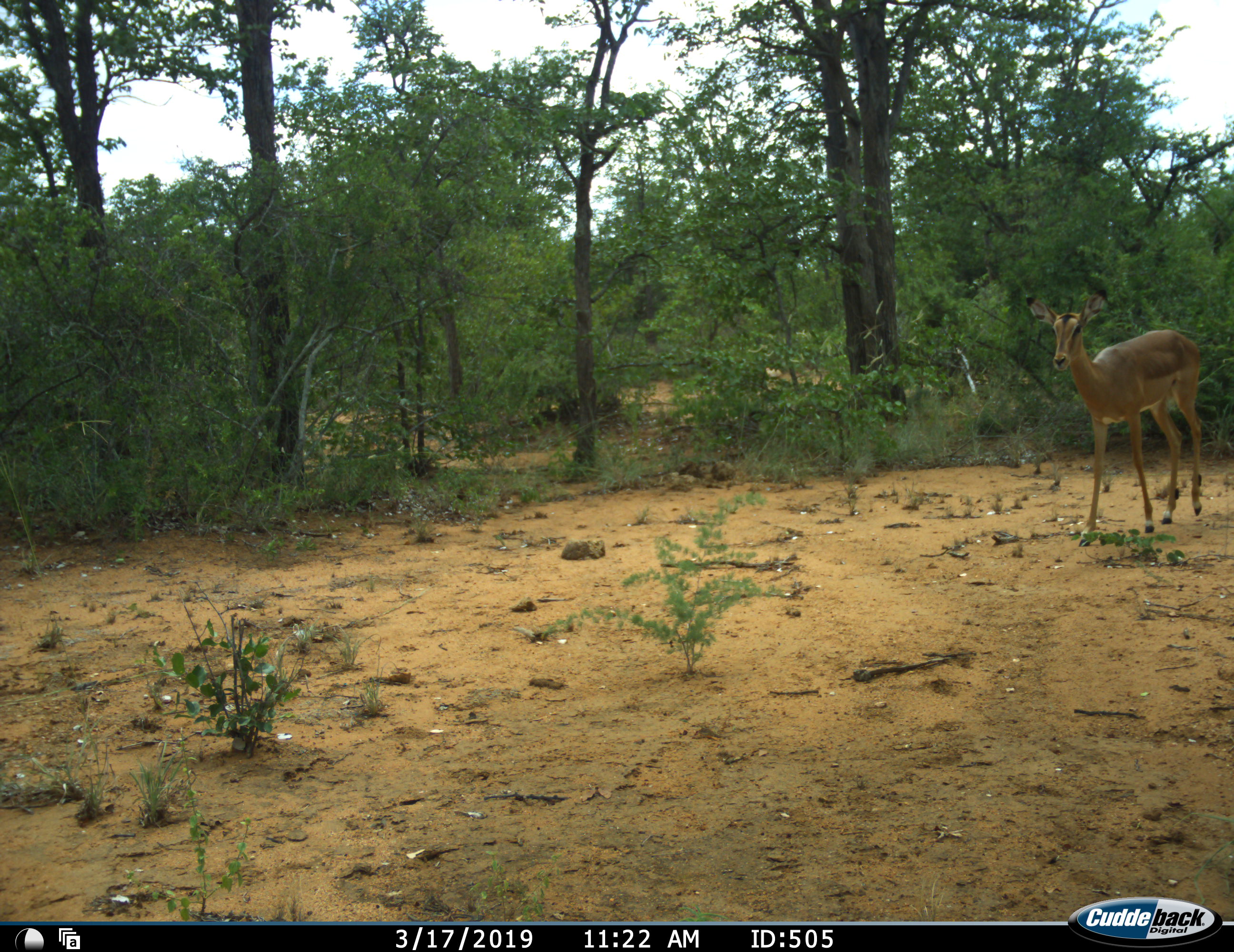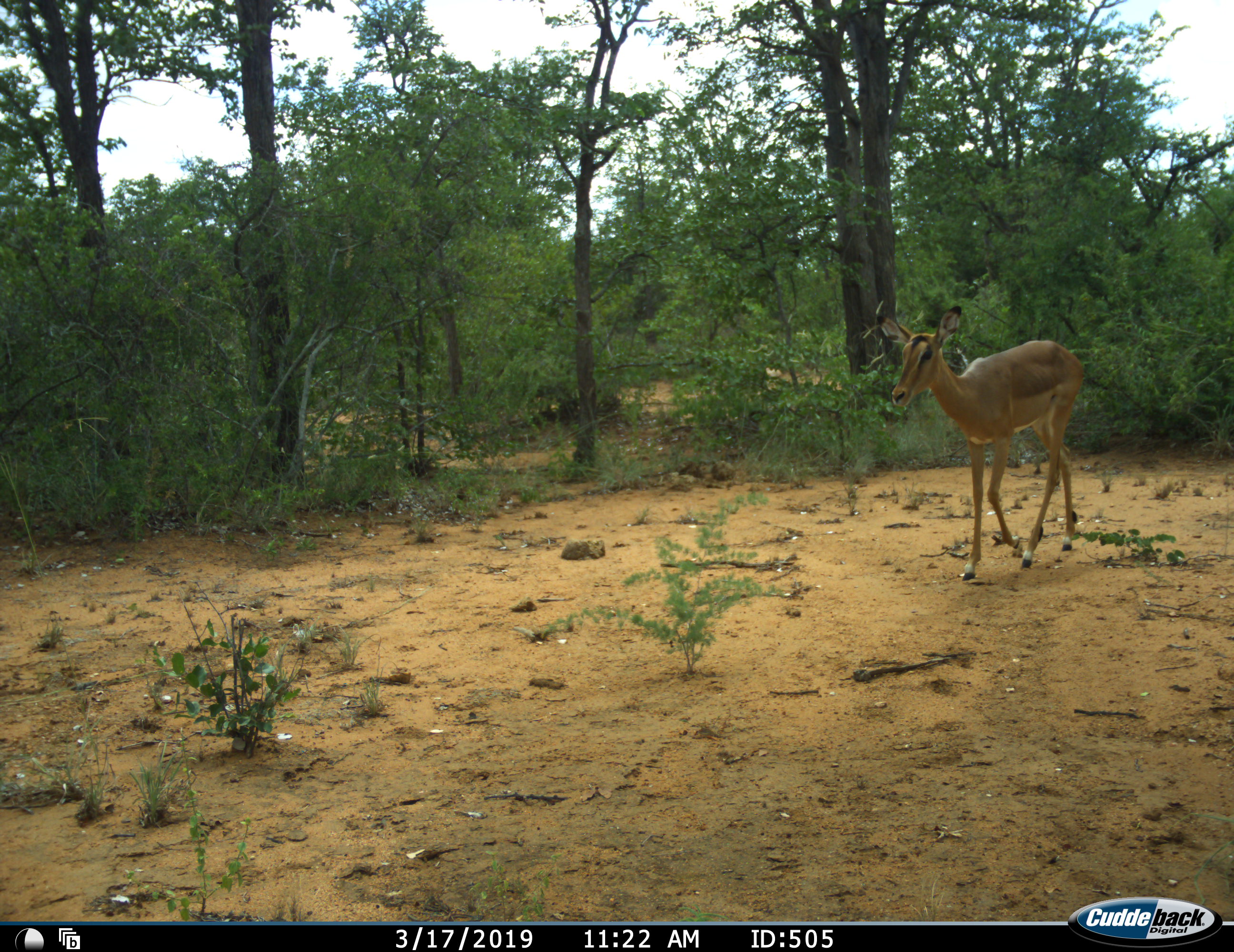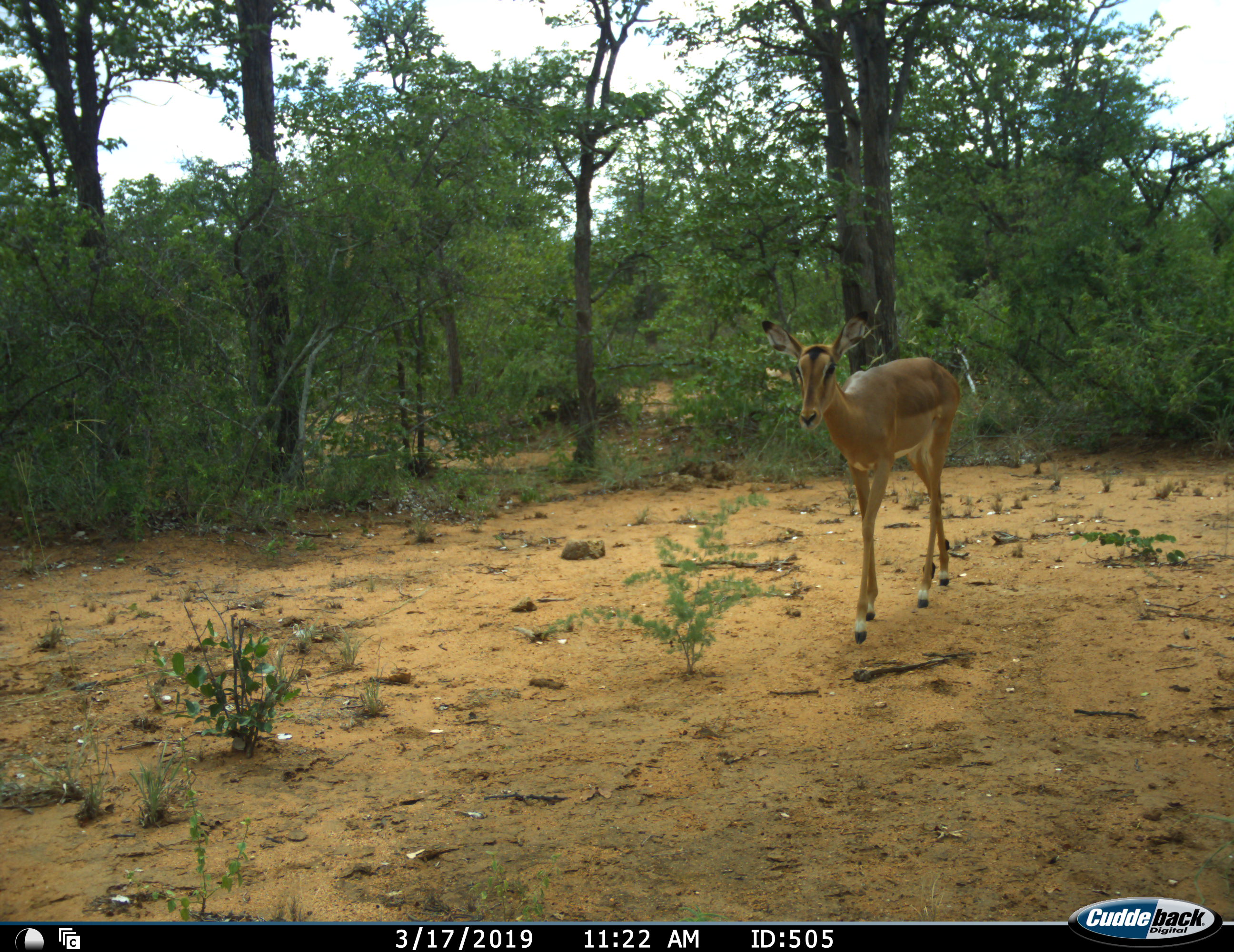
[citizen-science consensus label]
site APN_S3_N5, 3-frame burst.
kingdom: Animalia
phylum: Chordata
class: Mammalia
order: Artiodactyla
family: Bovidae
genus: Aepyceros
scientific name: Aepyceros melampus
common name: impala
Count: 1.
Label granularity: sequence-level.